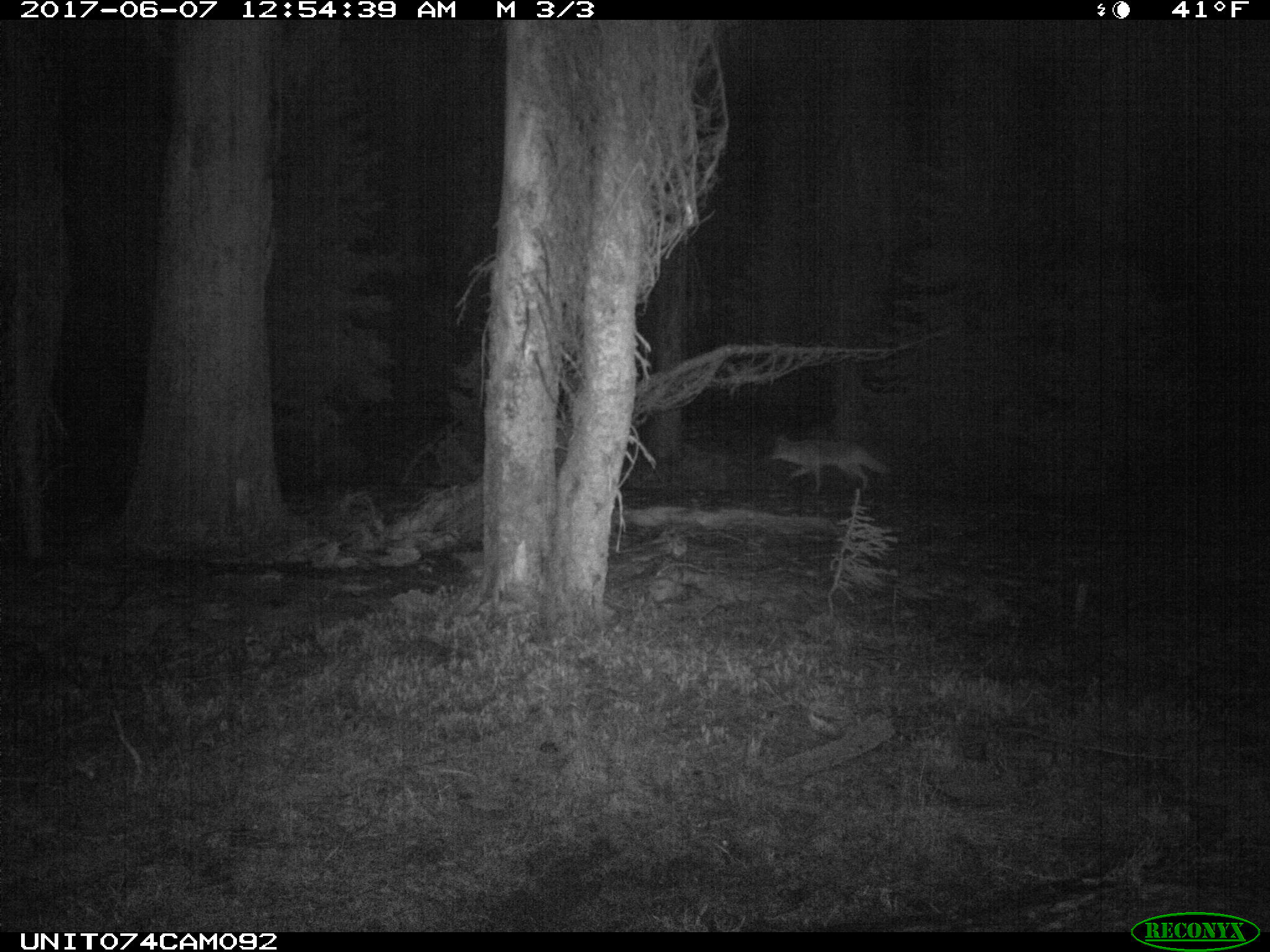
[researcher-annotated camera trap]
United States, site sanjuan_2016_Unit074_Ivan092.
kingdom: Animalia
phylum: Chordata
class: Mammalia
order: Carnivora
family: Canidae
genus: Canis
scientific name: Canis latrans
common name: coyote